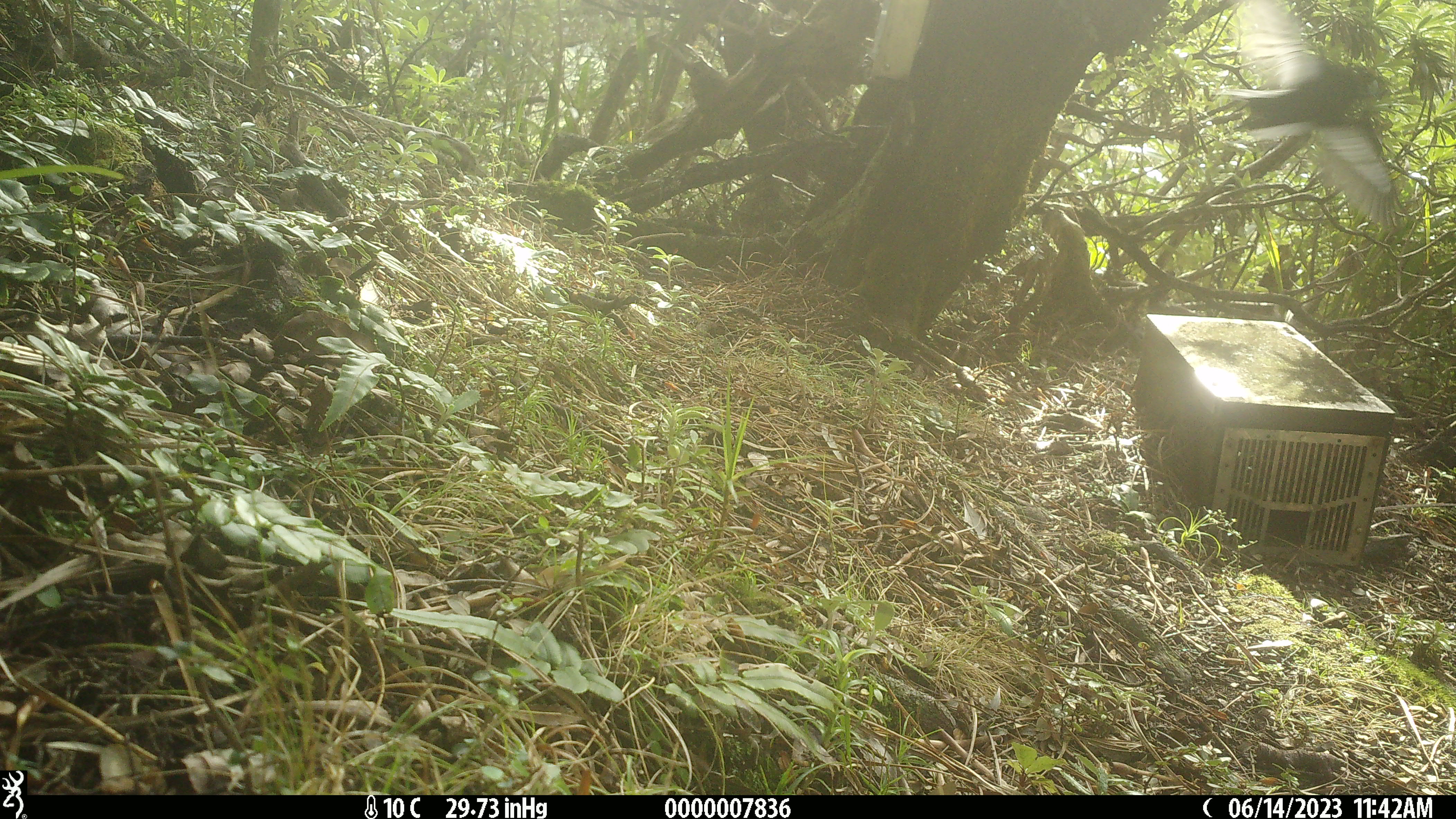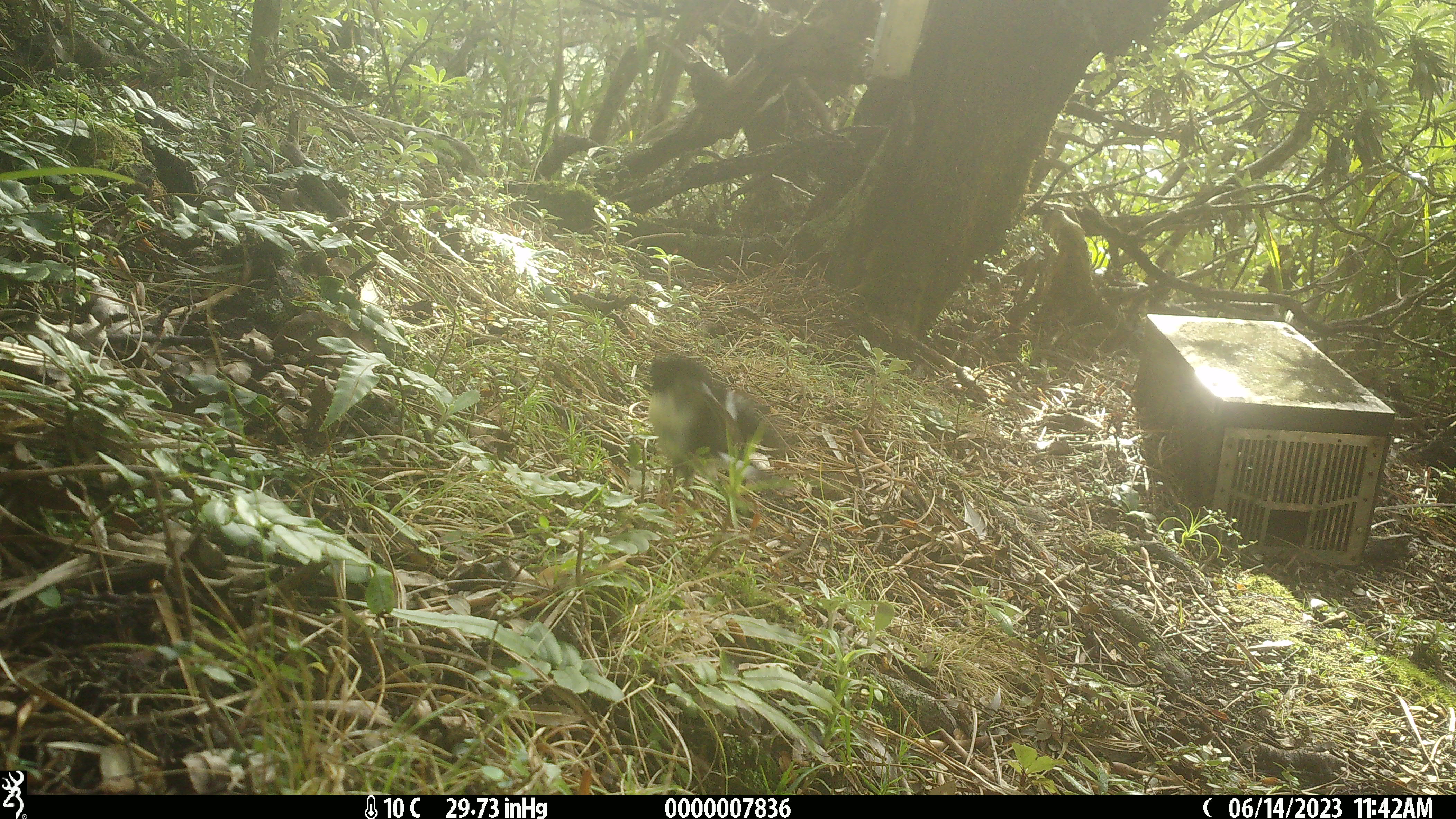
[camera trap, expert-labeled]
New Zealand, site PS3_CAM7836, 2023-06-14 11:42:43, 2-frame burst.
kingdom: Animalia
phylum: Chordata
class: Aves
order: Passeriformes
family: Petroicidae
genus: Petroica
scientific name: Petroica macrocephala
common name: tomtit